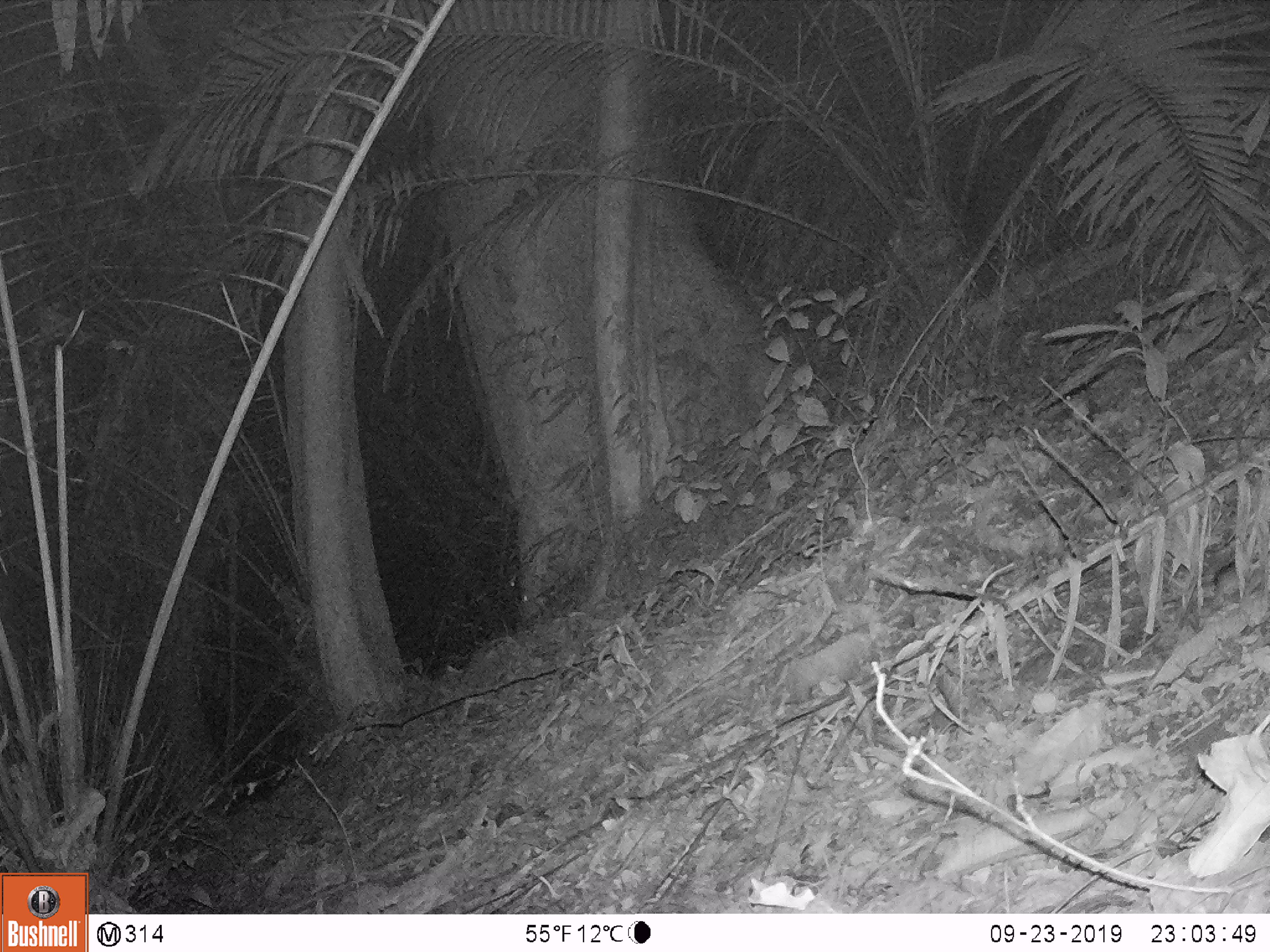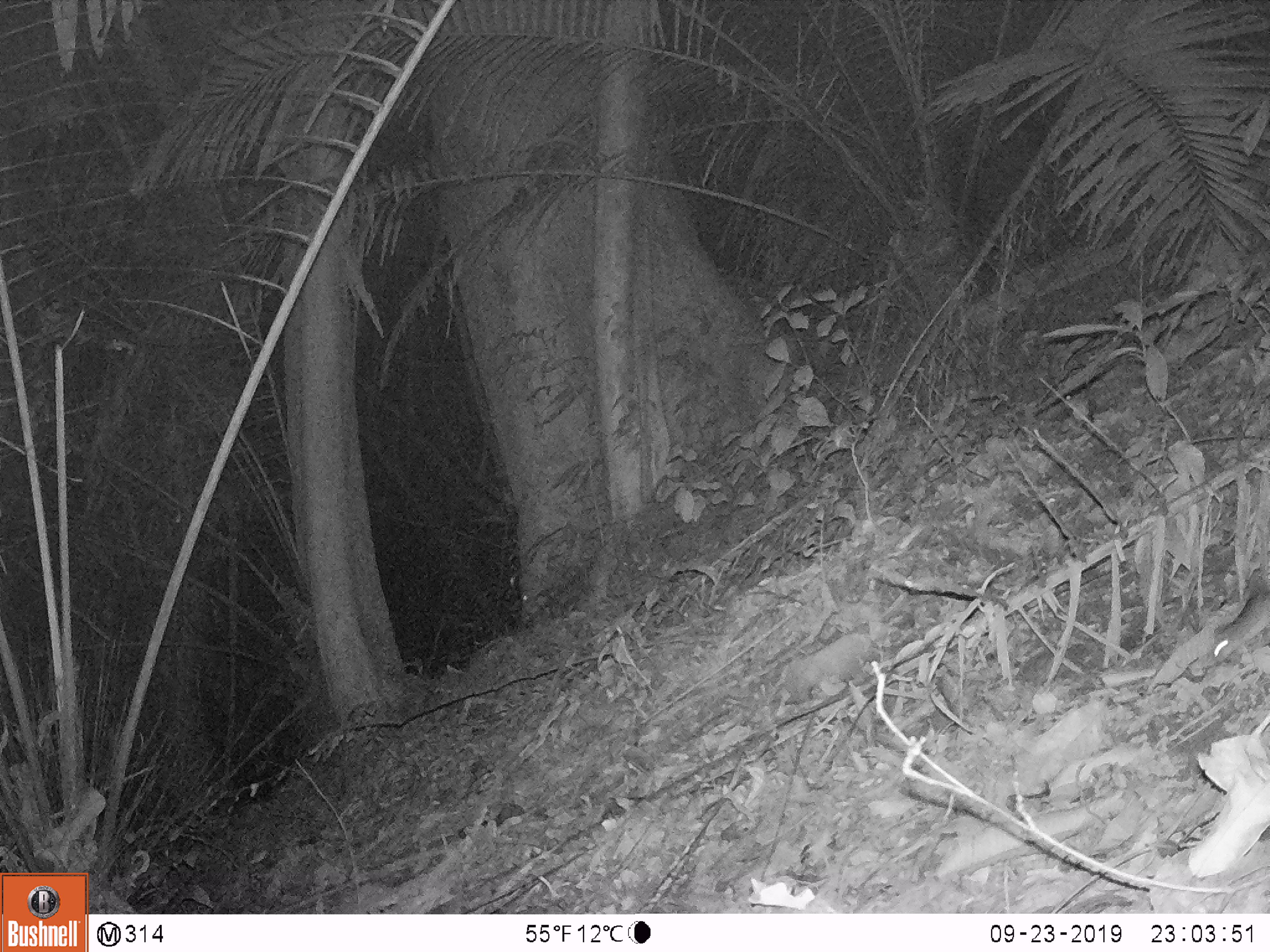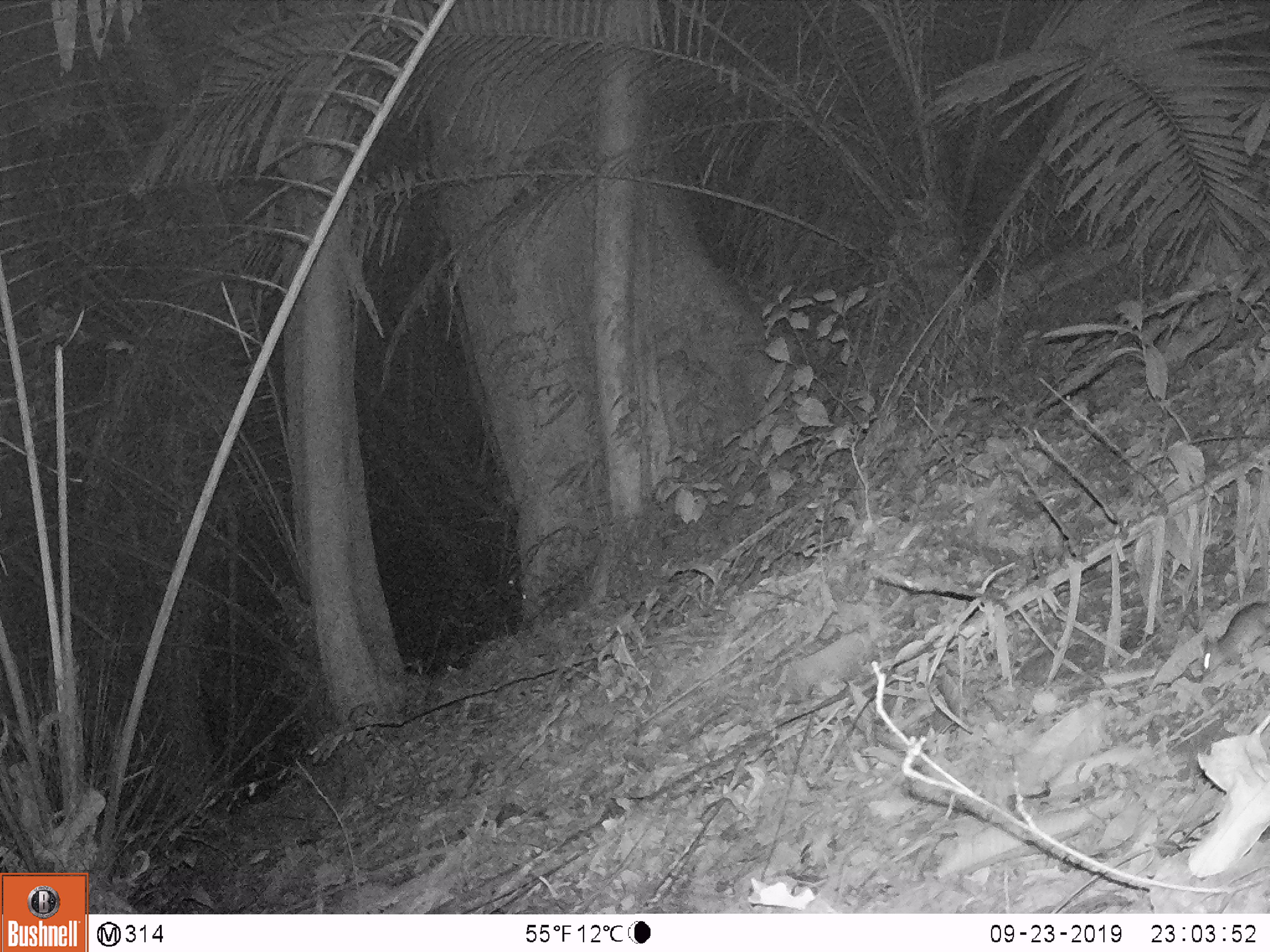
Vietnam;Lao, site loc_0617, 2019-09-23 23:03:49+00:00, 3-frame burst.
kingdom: Animalia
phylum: Chordata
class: Mammalia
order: Rodentia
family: Muridae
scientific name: Muridae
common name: old-world mice and rats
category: unidentified murid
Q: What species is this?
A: Unidentified murid (old-world mice and rats) (Muridae).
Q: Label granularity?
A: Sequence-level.